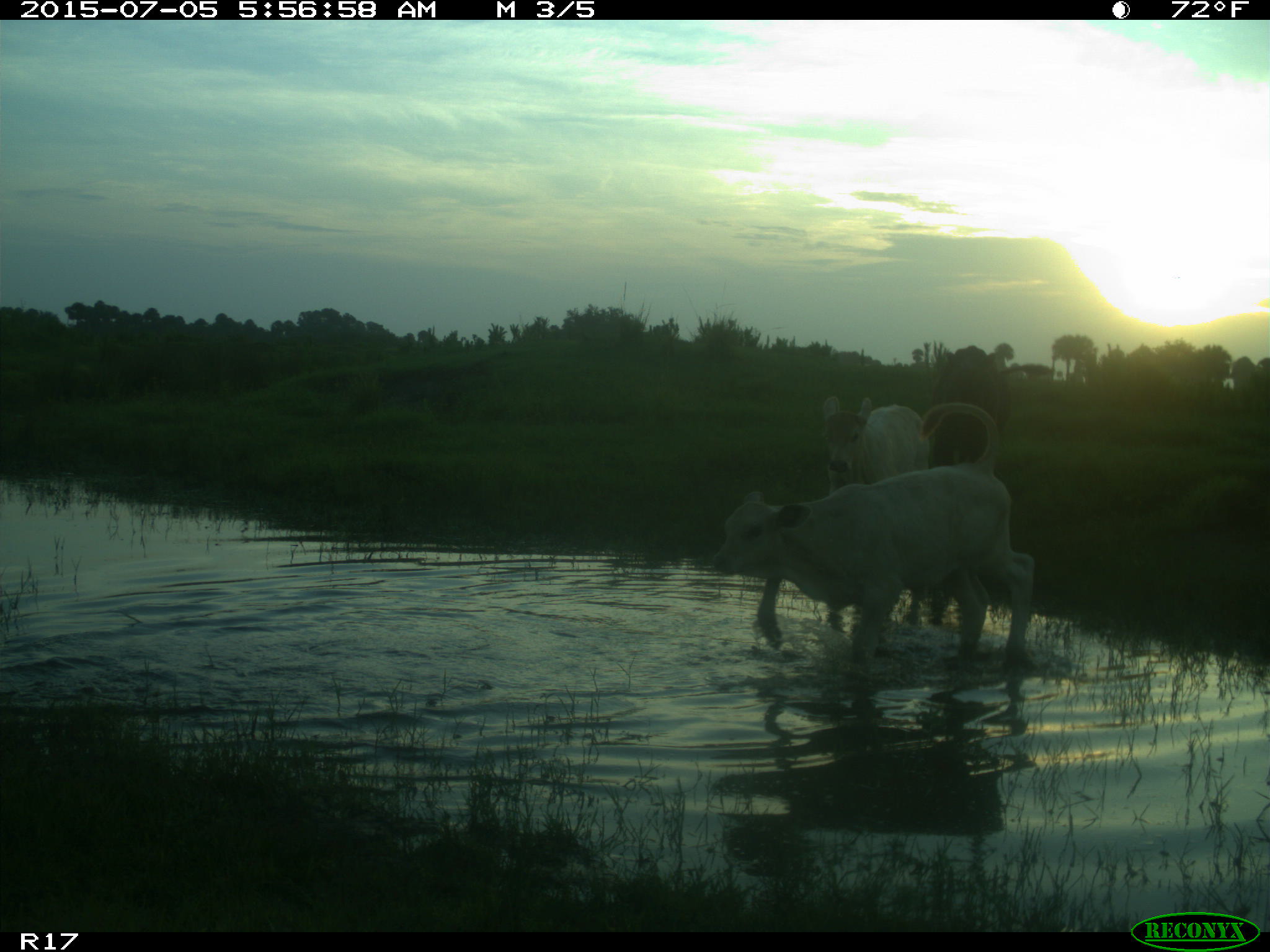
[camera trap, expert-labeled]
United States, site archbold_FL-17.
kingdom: Animalia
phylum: Chordata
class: Mammalia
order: Artiodactyla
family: Bovidae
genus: Bos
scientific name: Bos taurus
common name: domestic cow